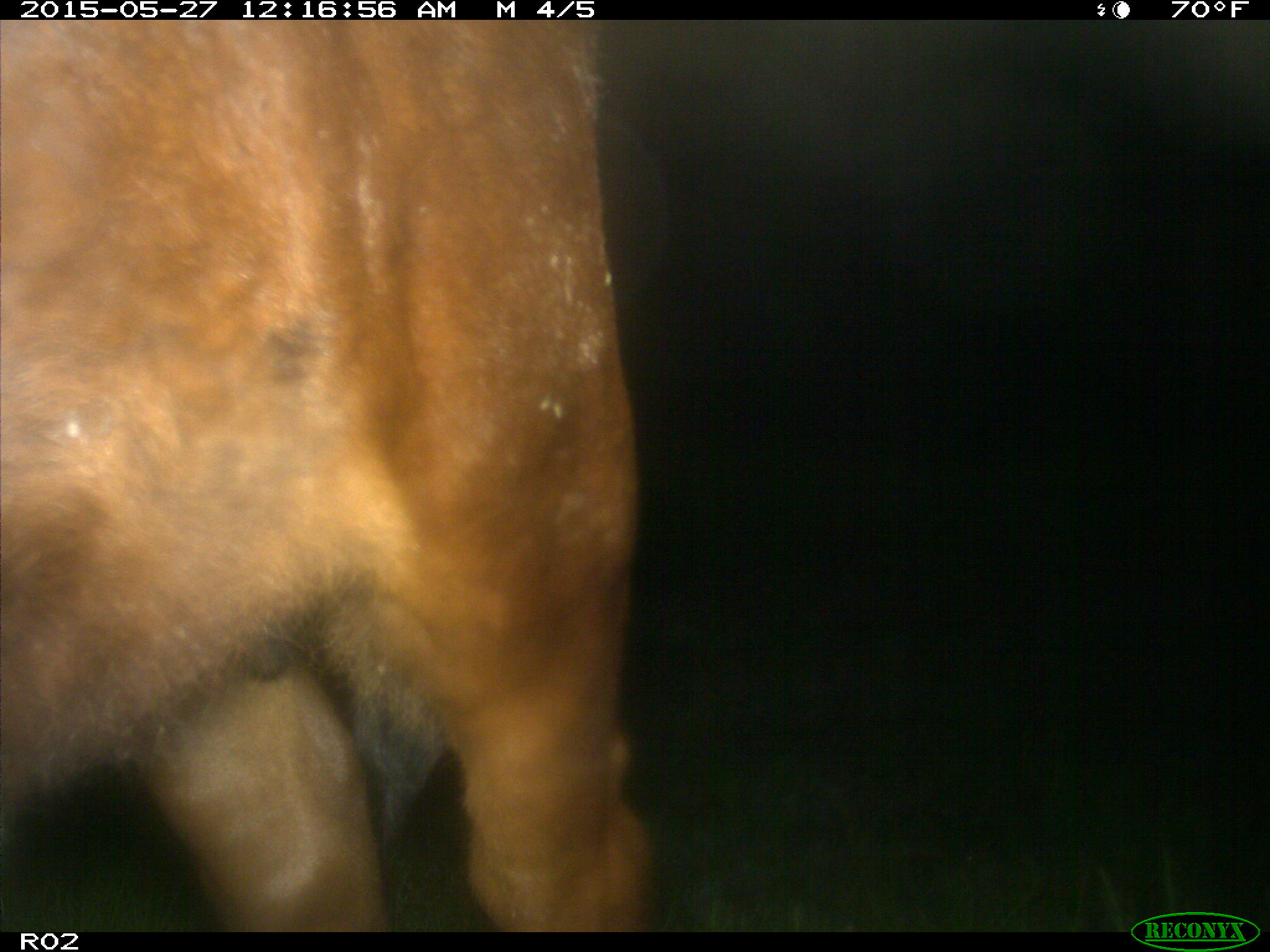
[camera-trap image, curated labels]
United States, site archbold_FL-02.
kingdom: Animalia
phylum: Chordata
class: Mammalia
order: Artiodactyla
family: Bovidae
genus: Bos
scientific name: Bos taurus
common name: domestic cow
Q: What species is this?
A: Bos taurus (domestic cow).